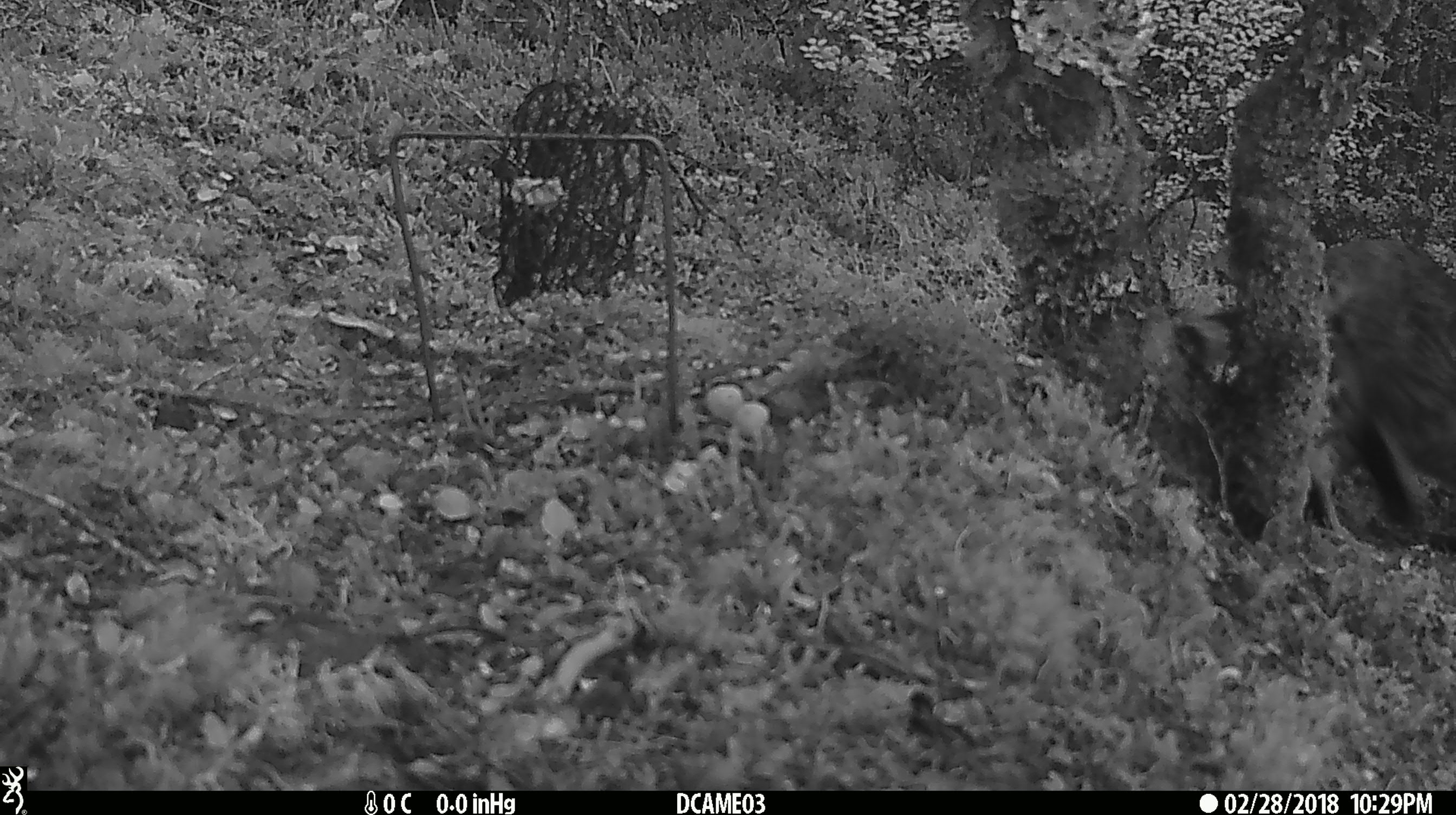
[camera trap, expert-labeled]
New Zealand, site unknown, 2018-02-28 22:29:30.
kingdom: Animalia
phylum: Chordata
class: Mammalia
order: Carnivora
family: Felidae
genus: Felis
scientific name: Felis catus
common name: domestic cat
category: cat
Cat (domestic cat) (Felis catus).